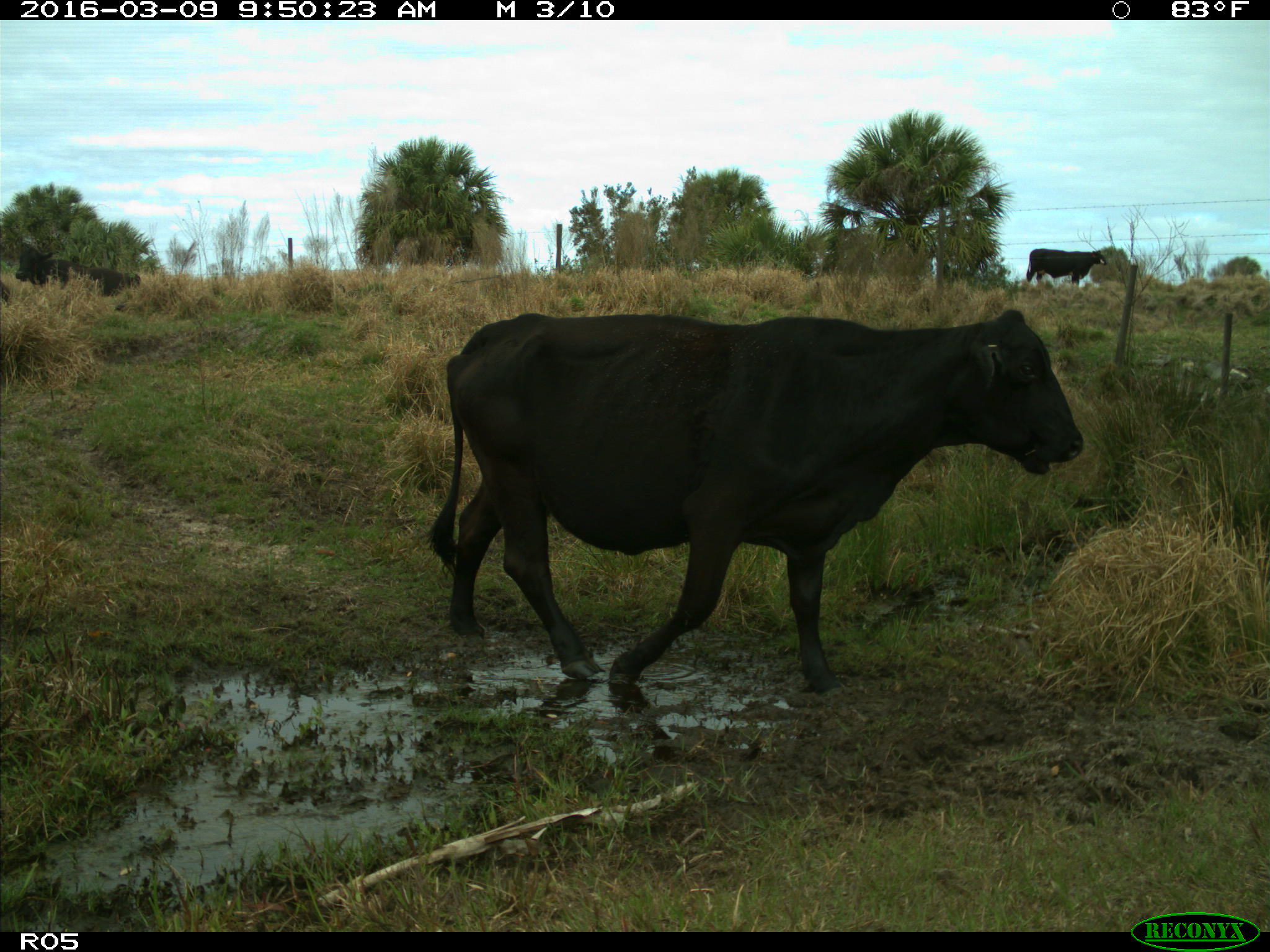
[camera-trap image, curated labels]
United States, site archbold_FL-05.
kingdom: Animalia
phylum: Chordata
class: Mammalia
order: Artiodactyla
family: Bovidae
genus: Bos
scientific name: Bos taurus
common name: domestic cow